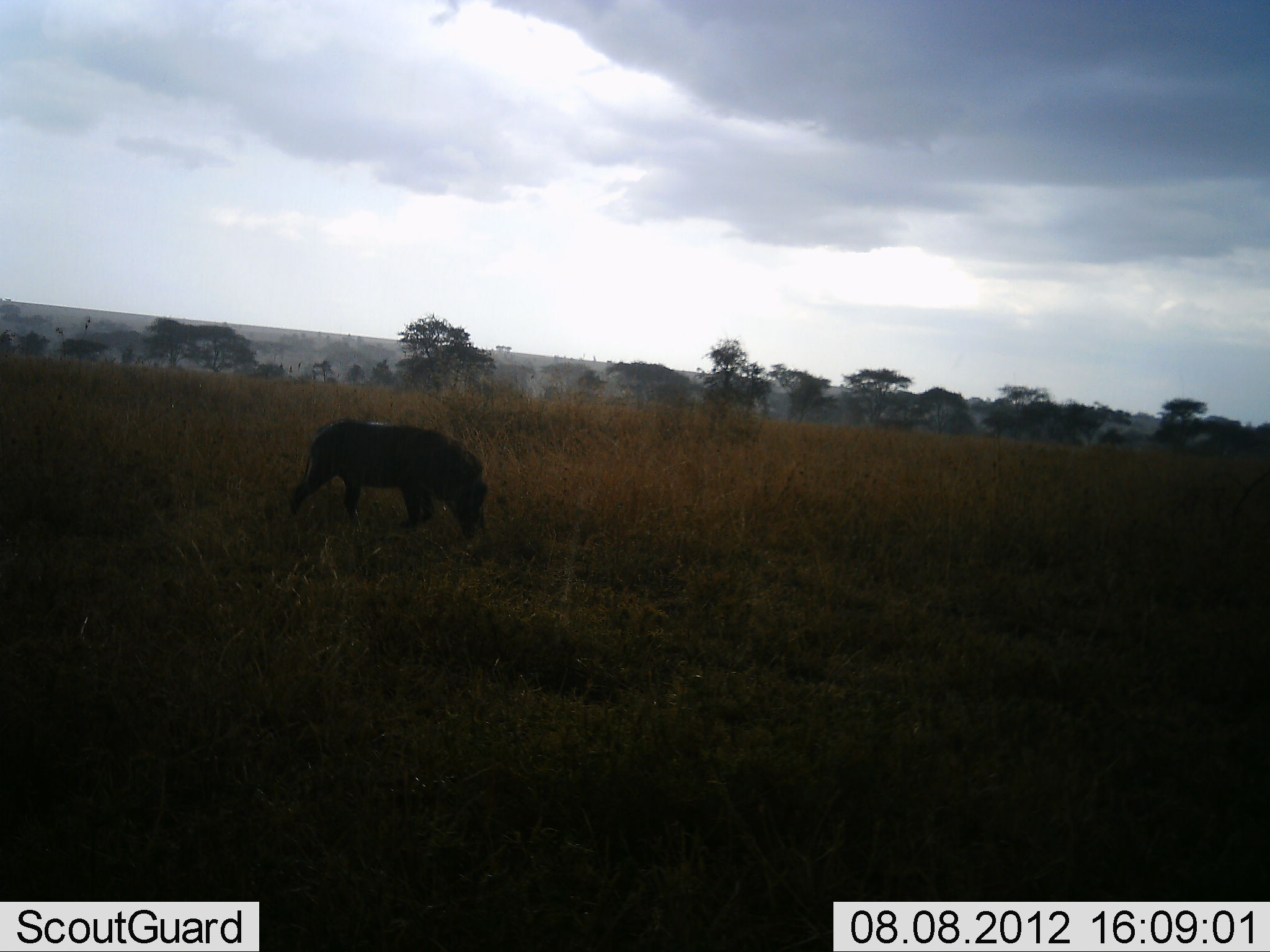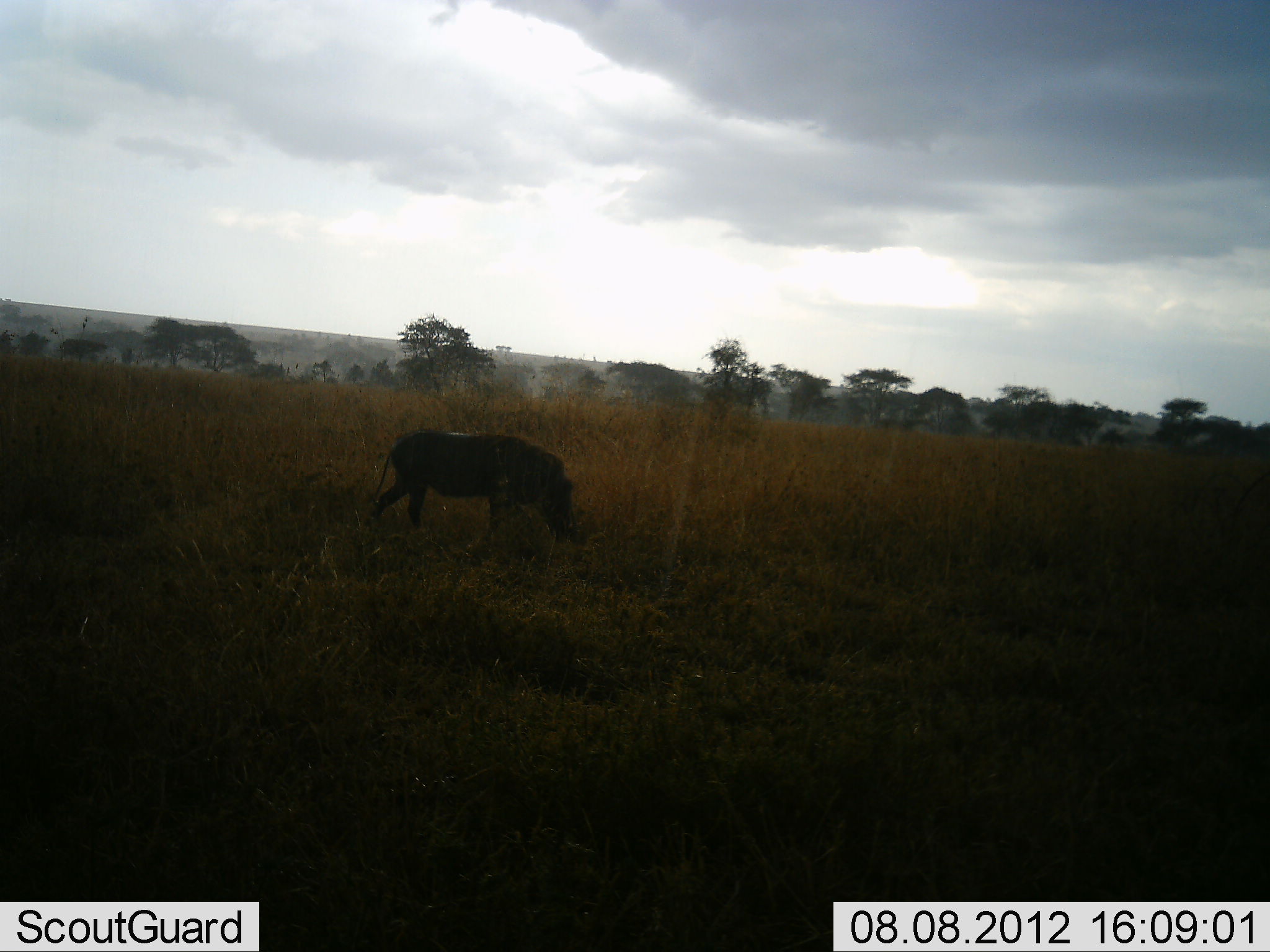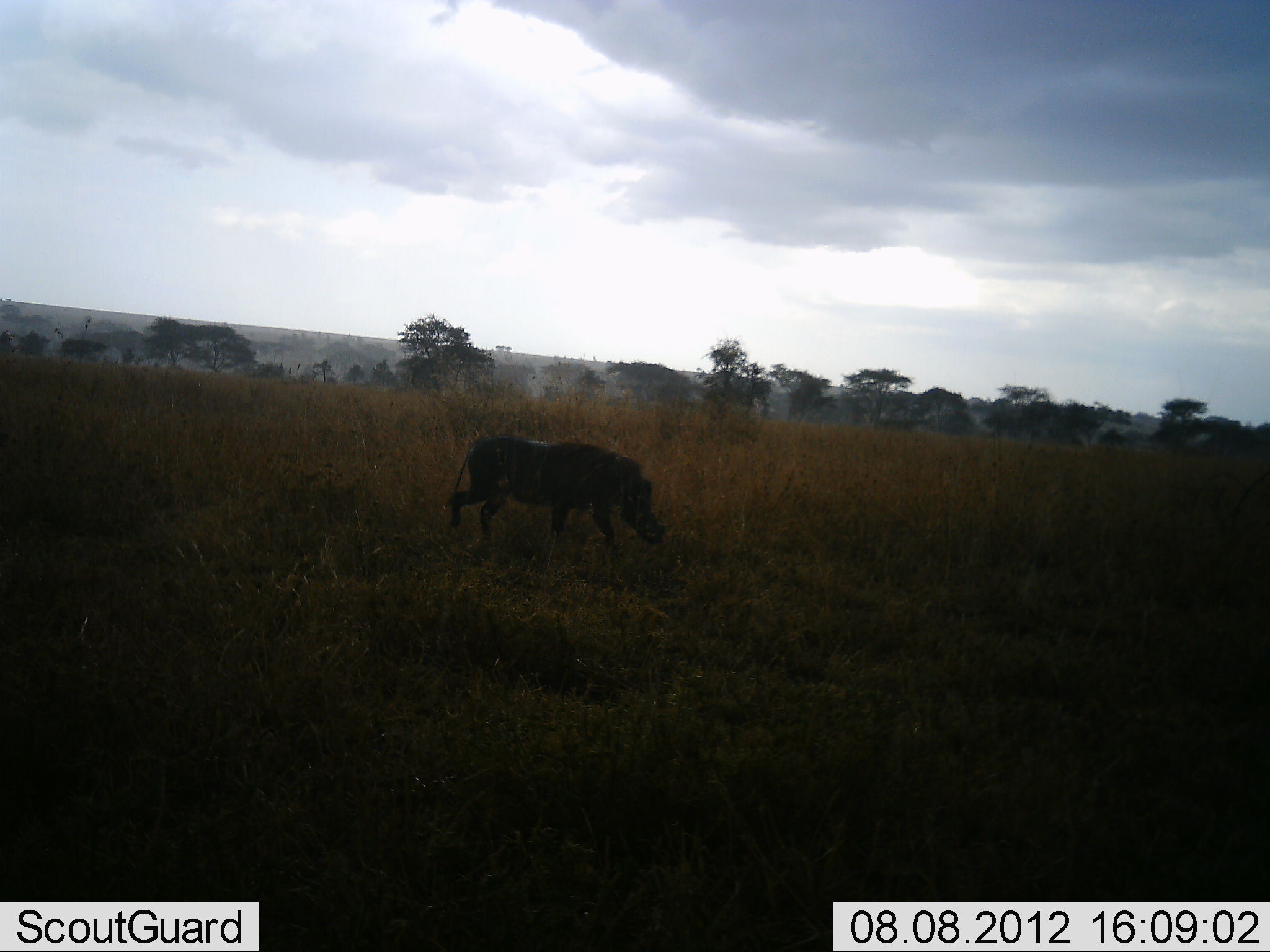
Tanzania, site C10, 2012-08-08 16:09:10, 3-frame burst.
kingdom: Animalia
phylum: Chordata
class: Mammalia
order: Artiodactyla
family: Suidae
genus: Phacochoerus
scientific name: Phacochoerus africanus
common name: warthog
Warthog (Phacochoerus africanus), count 1. Behavior (volunteer vote fractions): standing 0%, resting 0%, moving 90%, interacting 0%. Young present (vote fraction): 0%. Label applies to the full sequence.